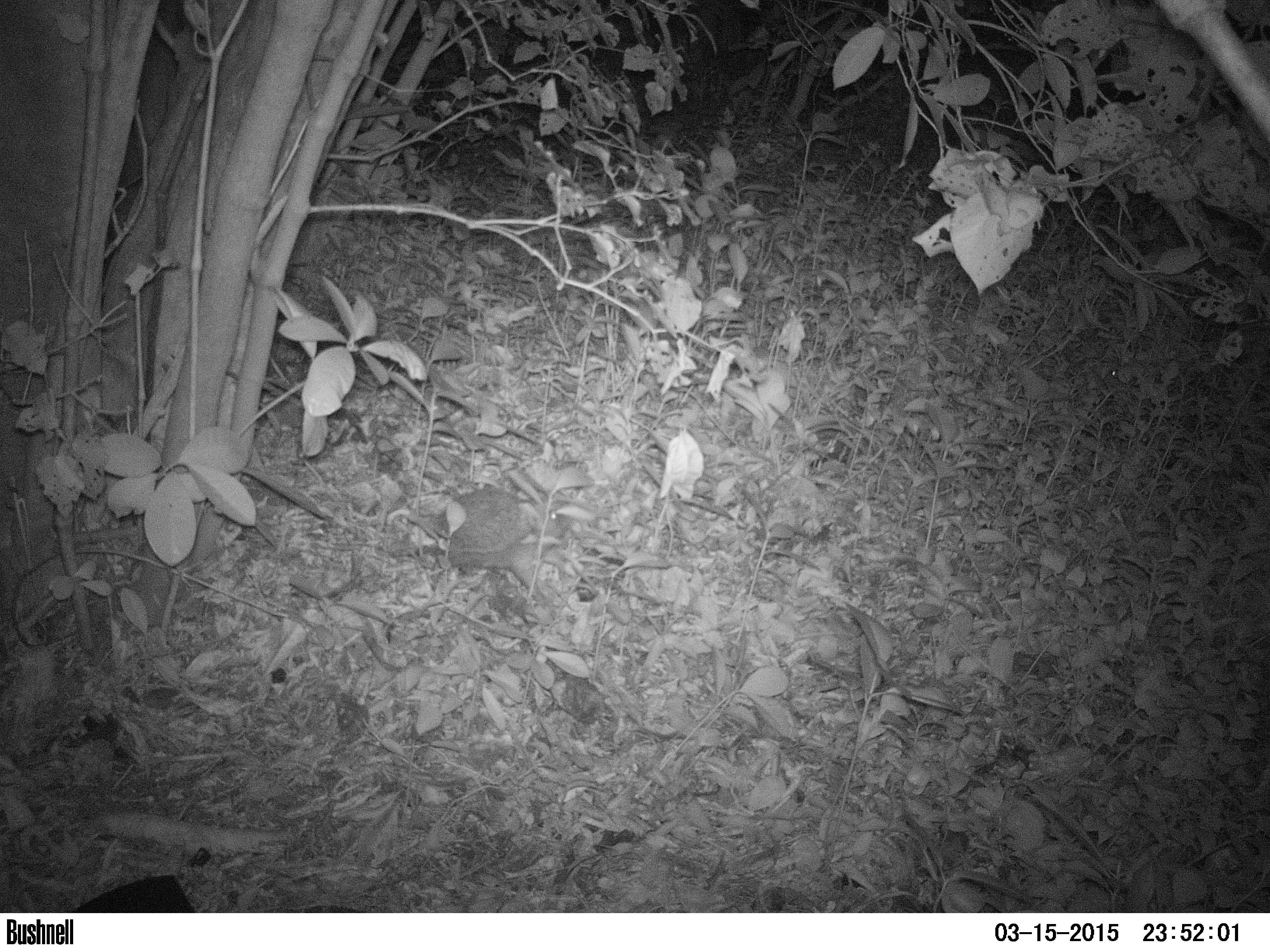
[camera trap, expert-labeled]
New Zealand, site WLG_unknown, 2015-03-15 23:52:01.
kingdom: Animalia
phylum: Chordata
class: Mammalia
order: Eulipotyphla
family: Erinaceidae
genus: Erinaceus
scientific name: Erinaceus europaeus europaeus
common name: european hedgehog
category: hedgehog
Hedgehog (european hedgehog) (Erinaceus europaeus europaeus).